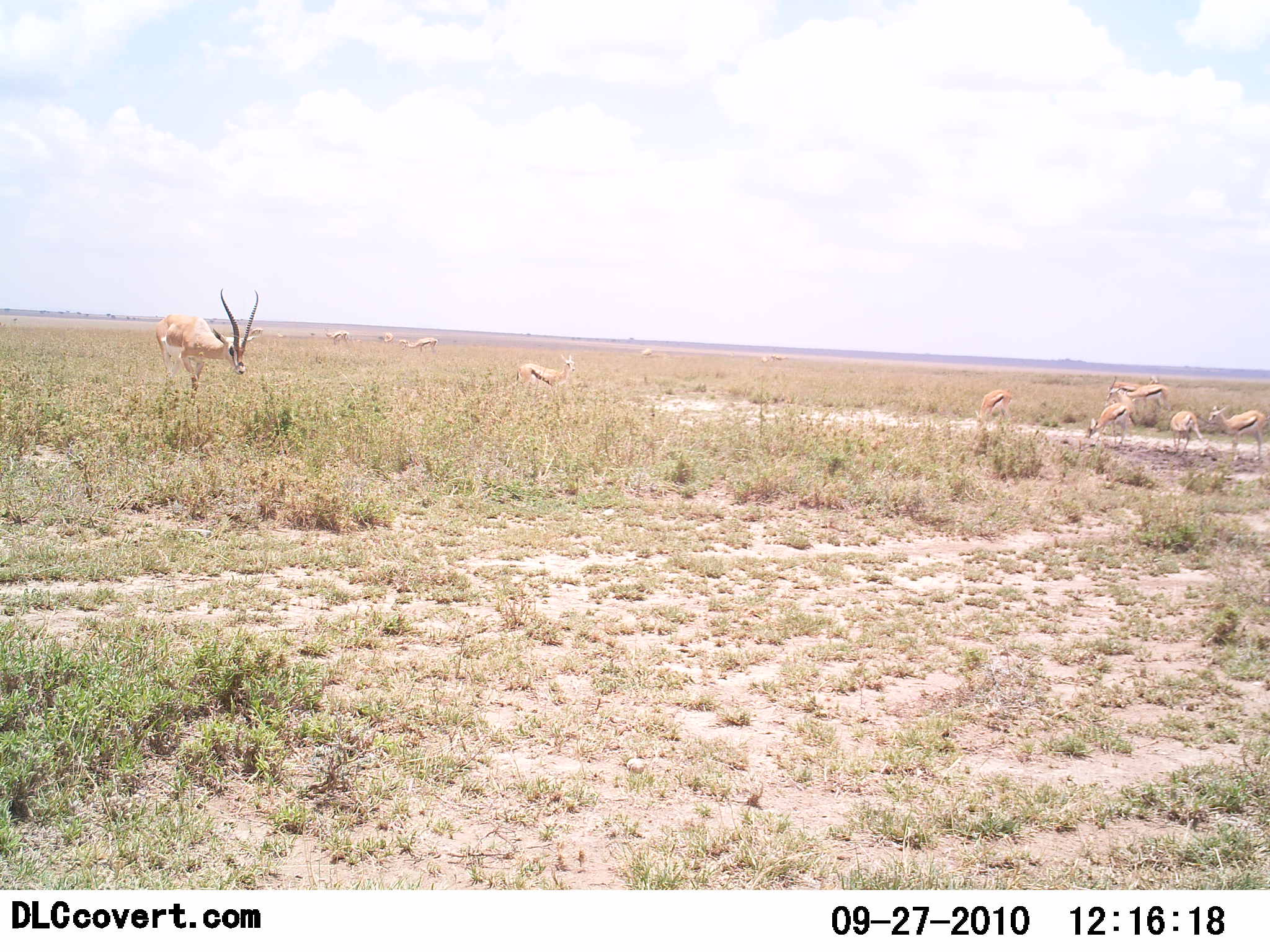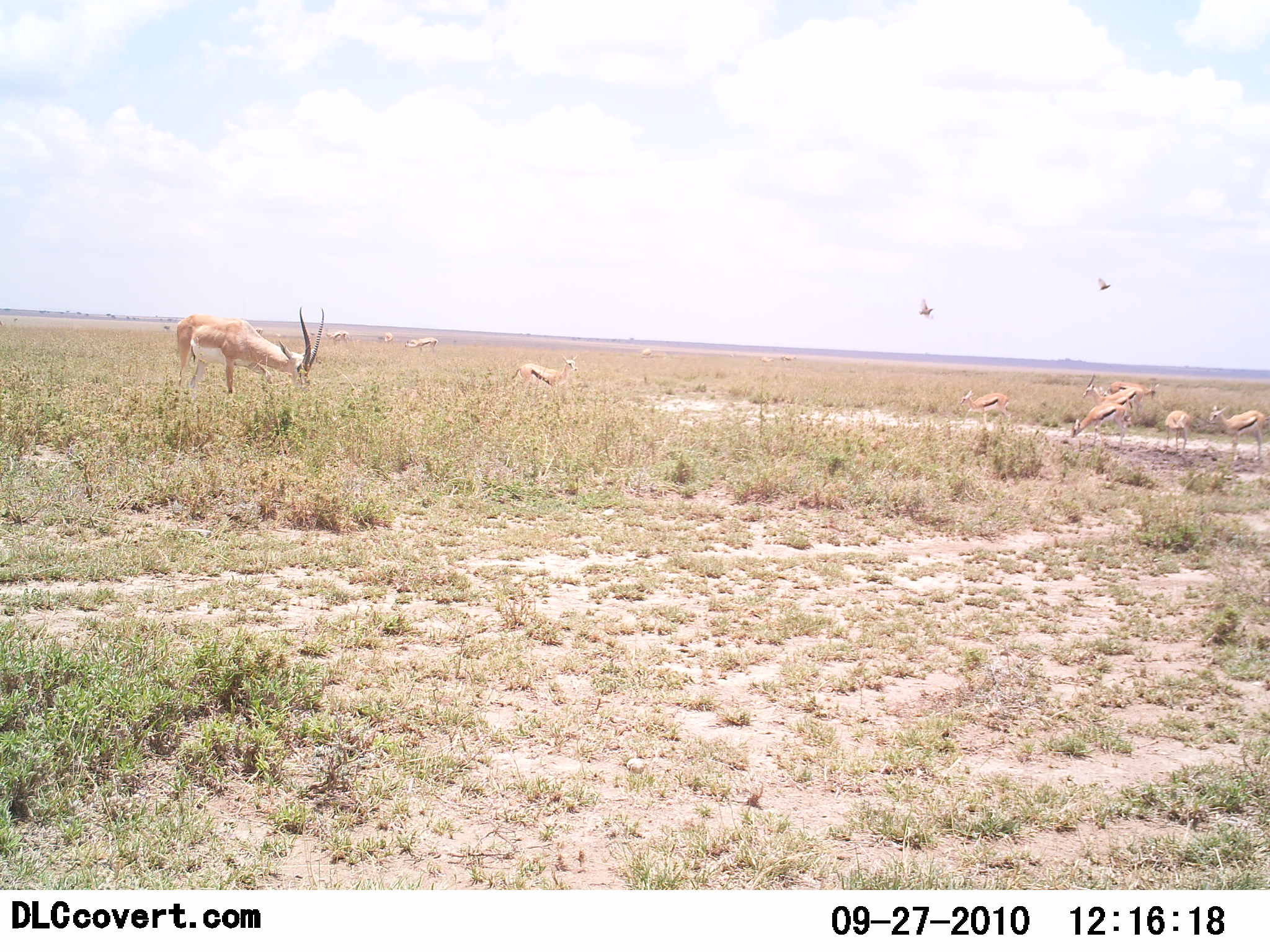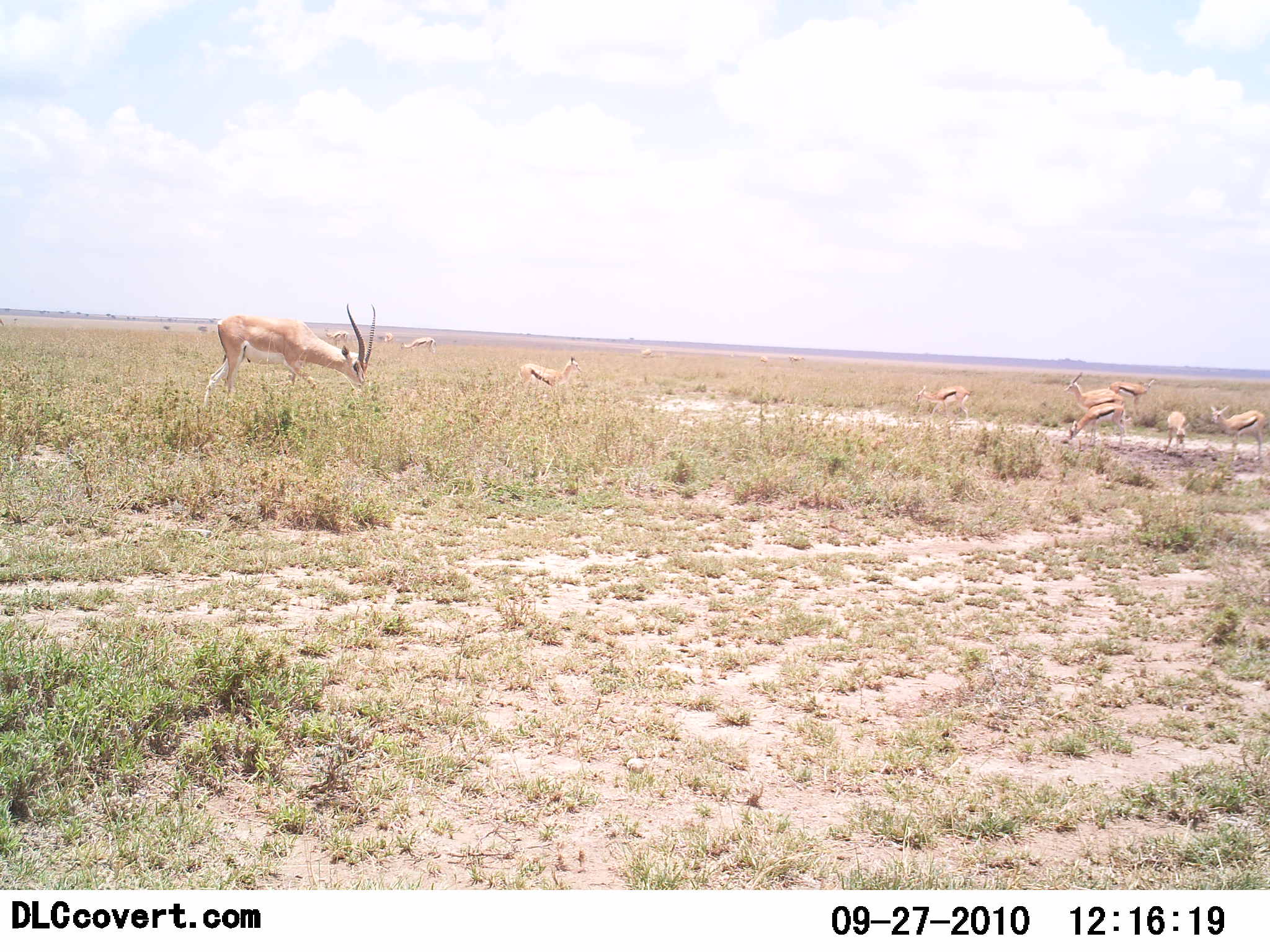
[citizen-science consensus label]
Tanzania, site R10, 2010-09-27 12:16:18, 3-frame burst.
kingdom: Animalia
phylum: Chordata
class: Mammalia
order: Artiodactyla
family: Bovidae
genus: Nanger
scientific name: Nanger granti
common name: grant's gazelle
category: gazellegrants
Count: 2.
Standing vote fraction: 44%.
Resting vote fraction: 0%.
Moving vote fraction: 22%.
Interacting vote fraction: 0%.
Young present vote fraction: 0%.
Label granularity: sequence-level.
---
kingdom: Animalia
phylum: Chordata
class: Mammalia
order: Artiodactyla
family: Bovidae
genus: Eudorcas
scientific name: Eudorcas thomsonii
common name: thomson's gazelle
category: gazellethomsons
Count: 11-50.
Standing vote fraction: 39%.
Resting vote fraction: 0%.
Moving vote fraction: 17%.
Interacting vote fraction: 0%.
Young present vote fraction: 22%.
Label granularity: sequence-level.